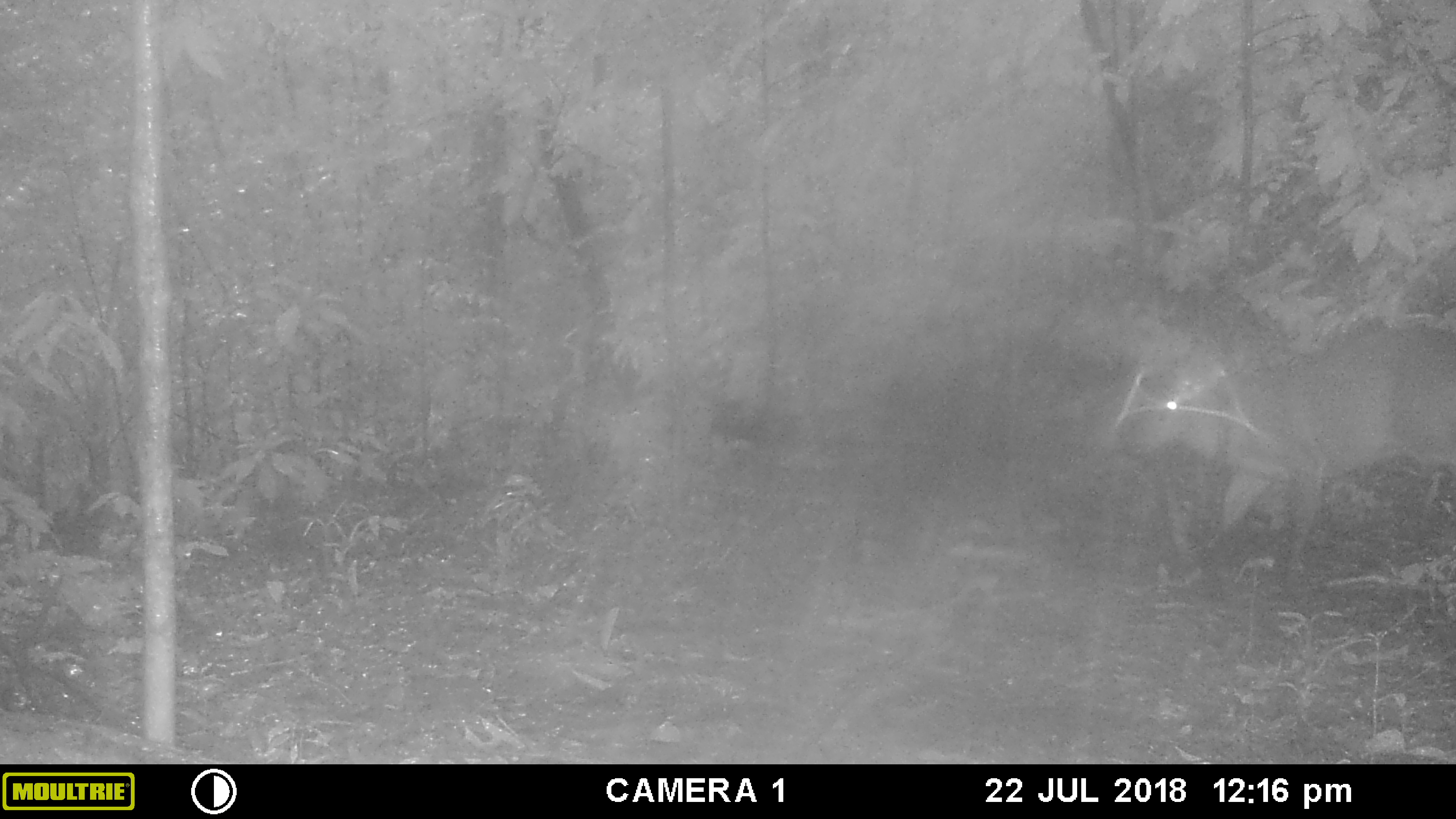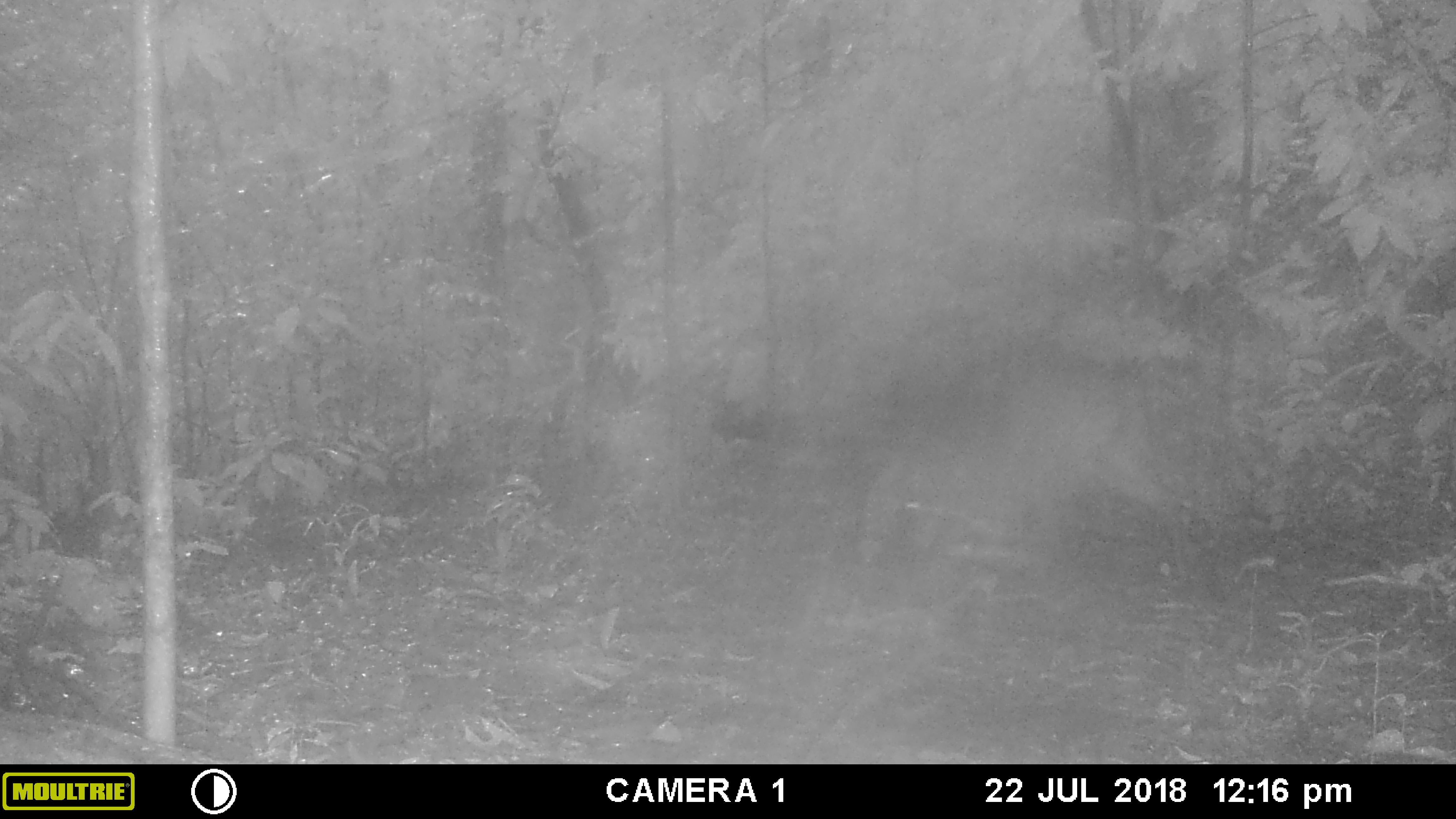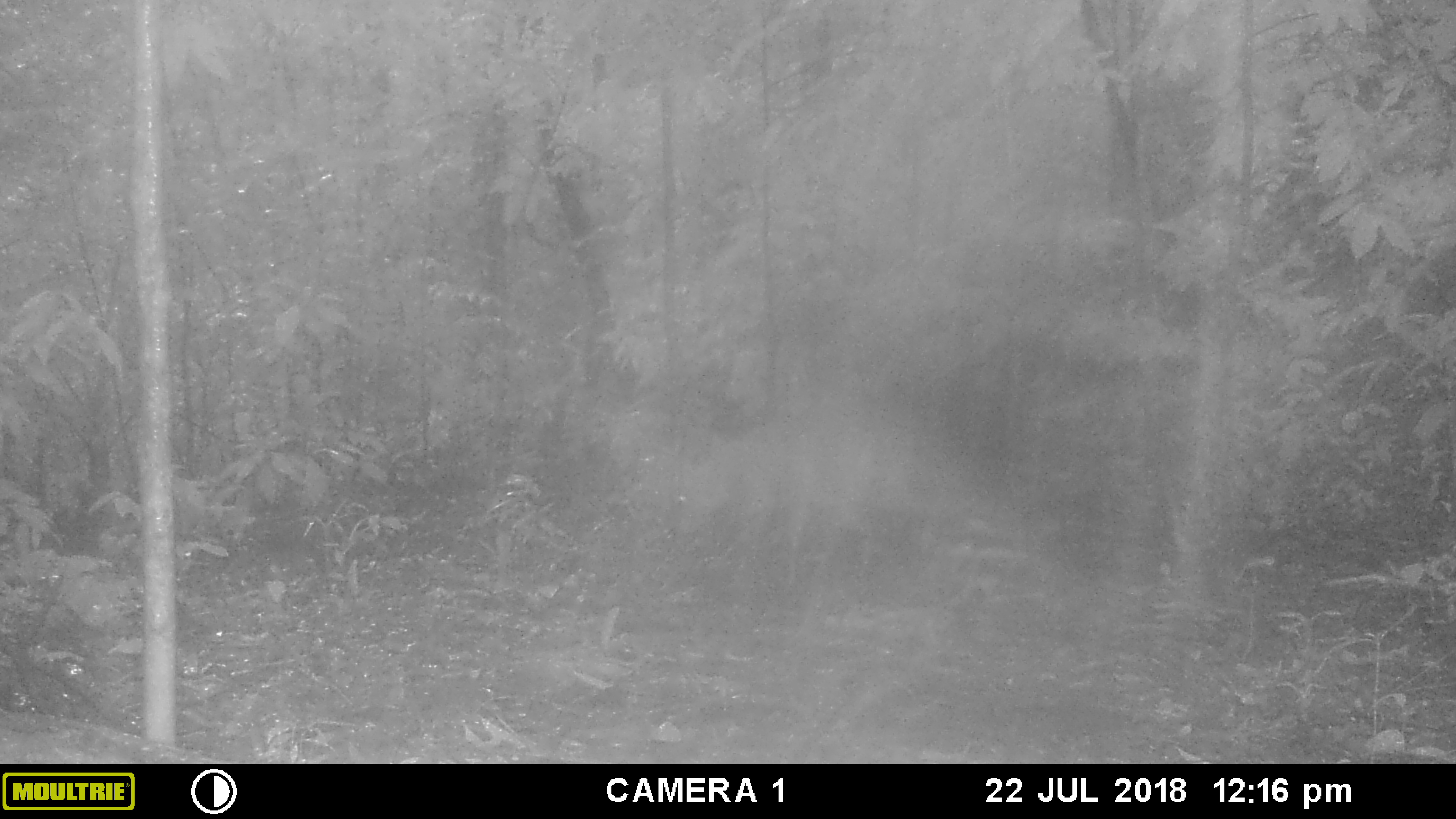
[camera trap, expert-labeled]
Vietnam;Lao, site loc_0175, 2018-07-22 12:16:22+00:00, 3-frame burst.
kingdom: Animalia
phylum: Chordata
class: Mammalia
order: Artiodactyla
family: Cervidae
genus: Muntiacus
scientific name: Muntiacus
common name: muntjacs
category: unidentified muntjac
Unidentified muntjac (muntjacs) (Muntiacus). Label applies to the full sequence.